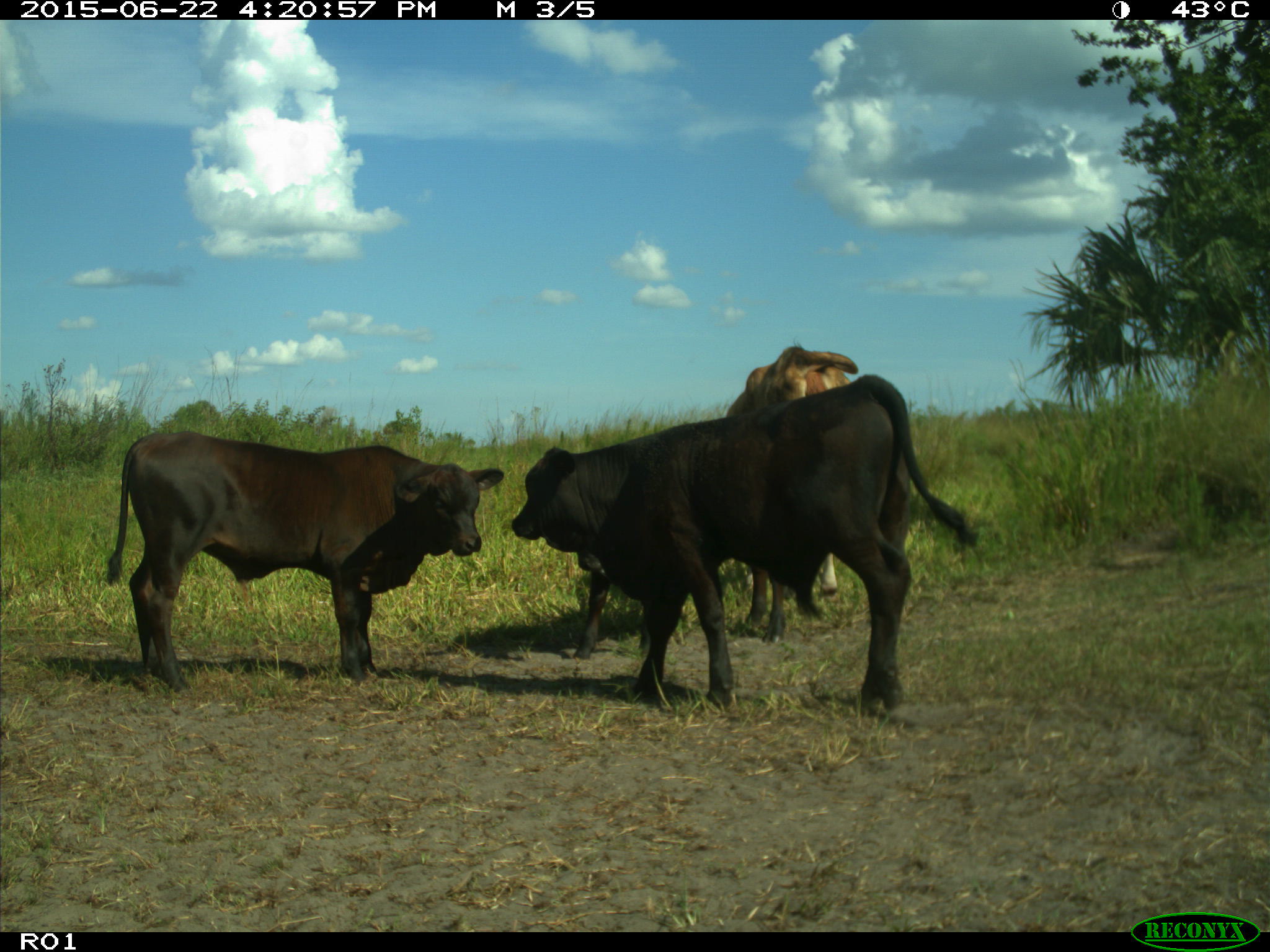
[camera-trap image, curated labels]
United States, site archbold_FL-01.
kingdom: Animalia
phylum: Chordata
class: Mammalia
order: Artiodactyla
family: Bovidae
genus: Bos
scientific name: Bos taurus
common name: domestic cow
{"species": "Bos taurus (domestic cow)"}